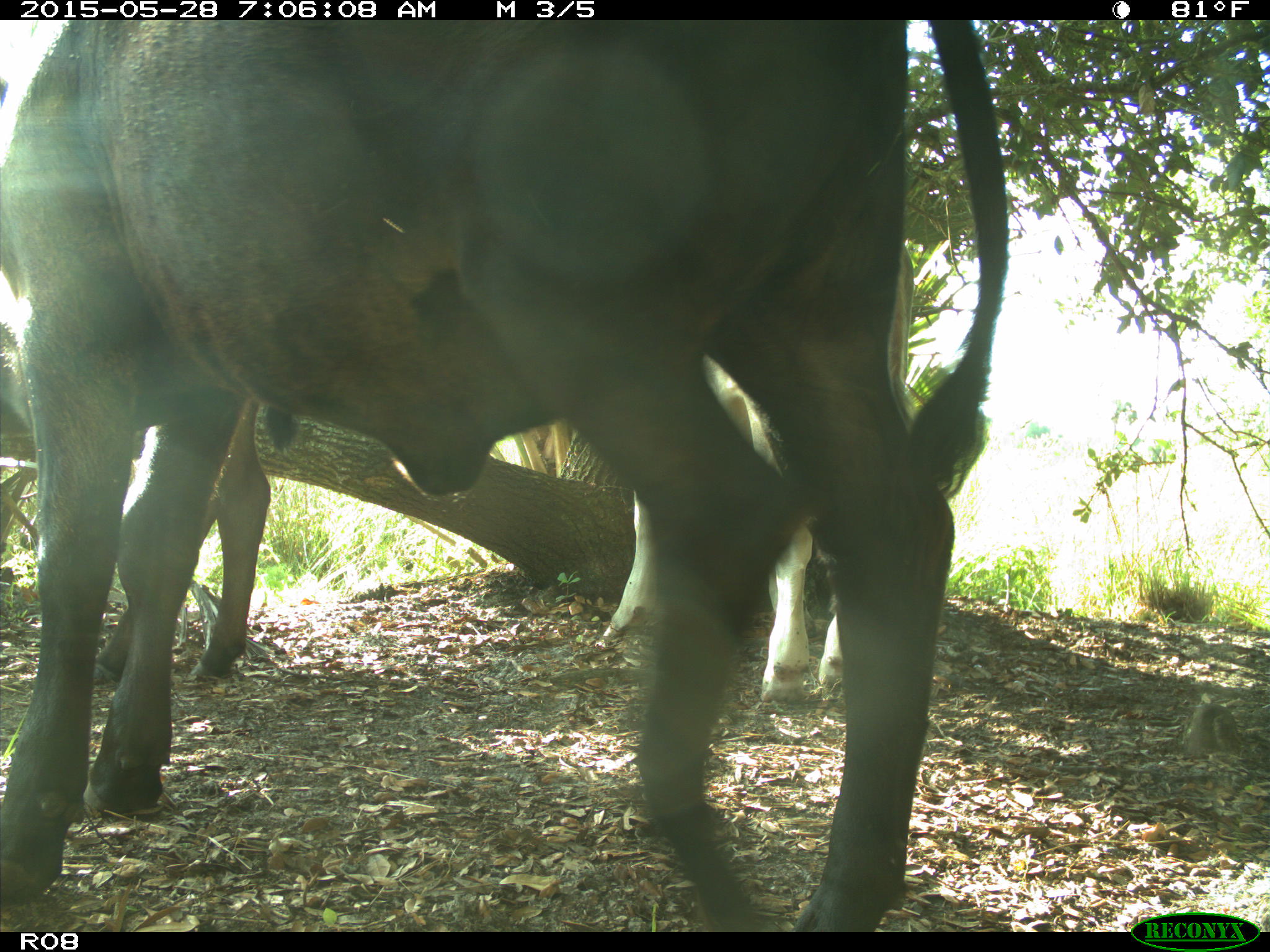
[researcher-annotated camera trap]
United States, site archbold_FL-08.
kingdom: Animalia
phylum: Chordata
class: Mammalia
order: Artiodactyla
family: Bovidae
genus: Bos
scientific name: Bos taurus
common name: domestic cow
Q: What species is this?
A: Bos taurus (domestic cow).